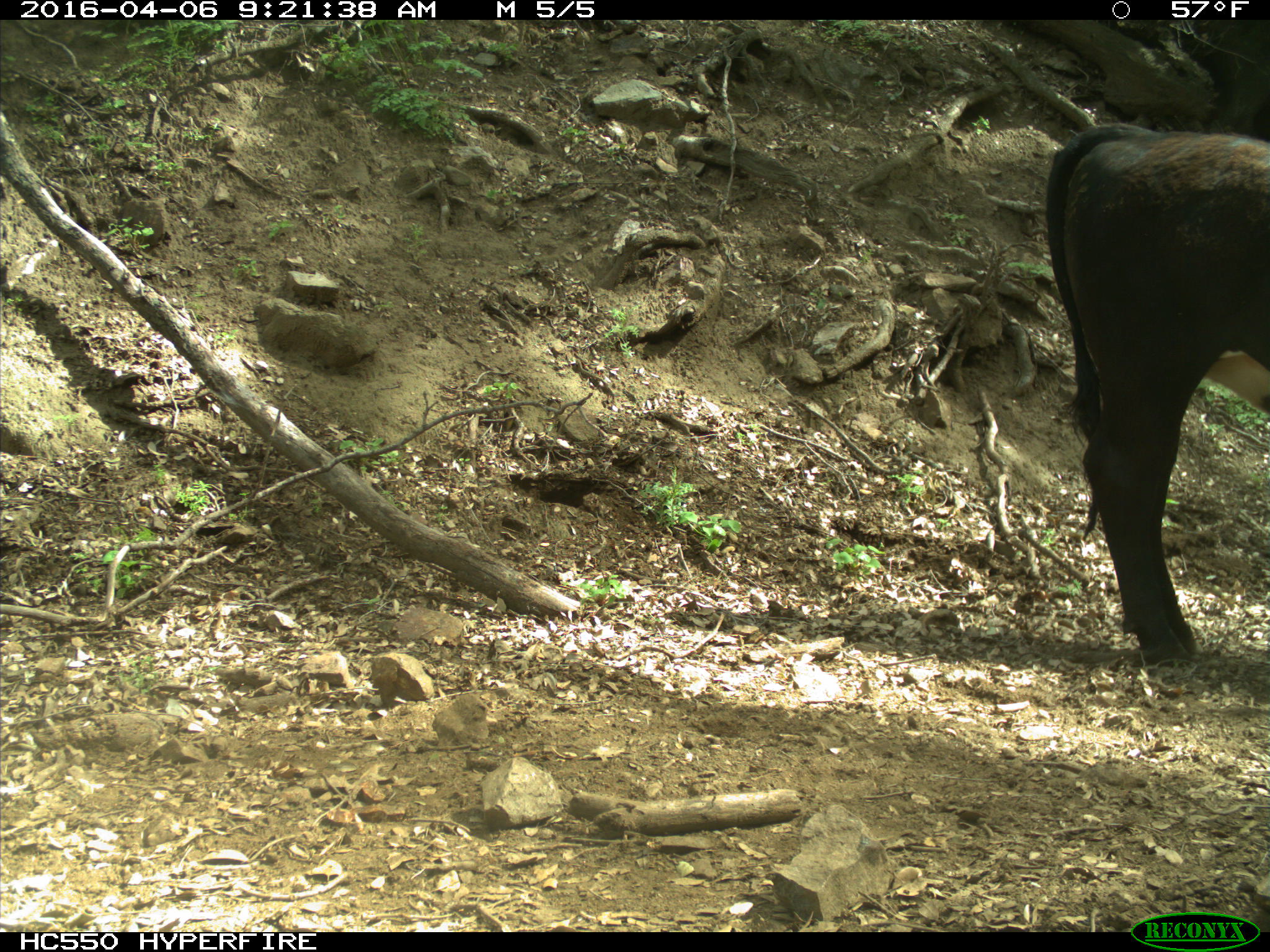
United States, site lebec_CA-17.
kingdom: Animalia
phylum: Chordata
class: Mammalia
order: Artiodactyla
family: Bovidae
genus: Bos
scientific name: Bos taurus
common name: domestic cow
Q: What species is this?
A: Bos taurus (domestic cow).